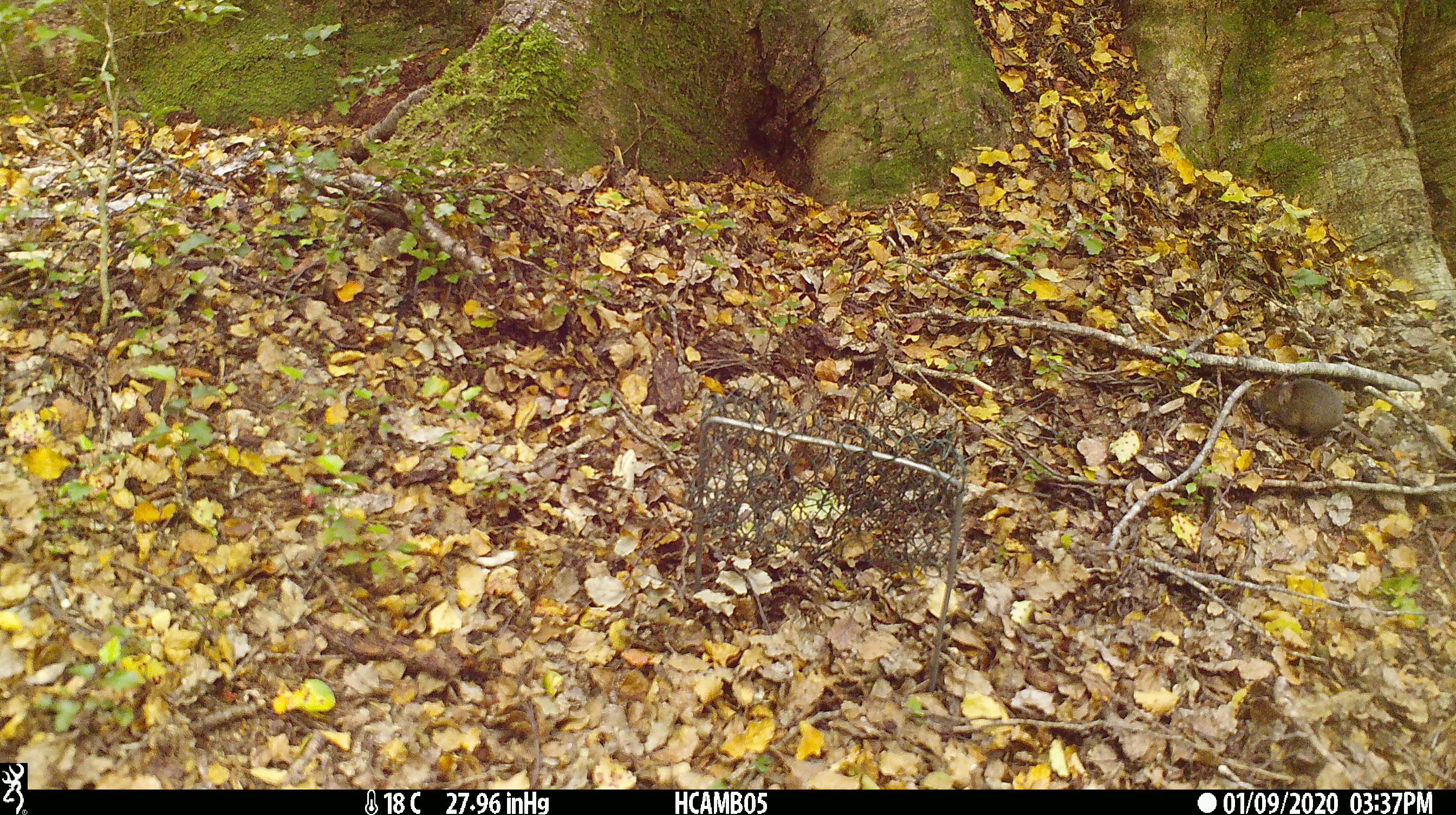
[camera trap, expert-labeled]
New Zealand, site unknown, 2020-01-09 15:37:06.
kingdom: Animalia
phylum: Chordata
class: Mammalia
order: Rodentia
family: Muridae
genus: Mus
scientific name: Mus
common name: mouse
Mouse (Mus).